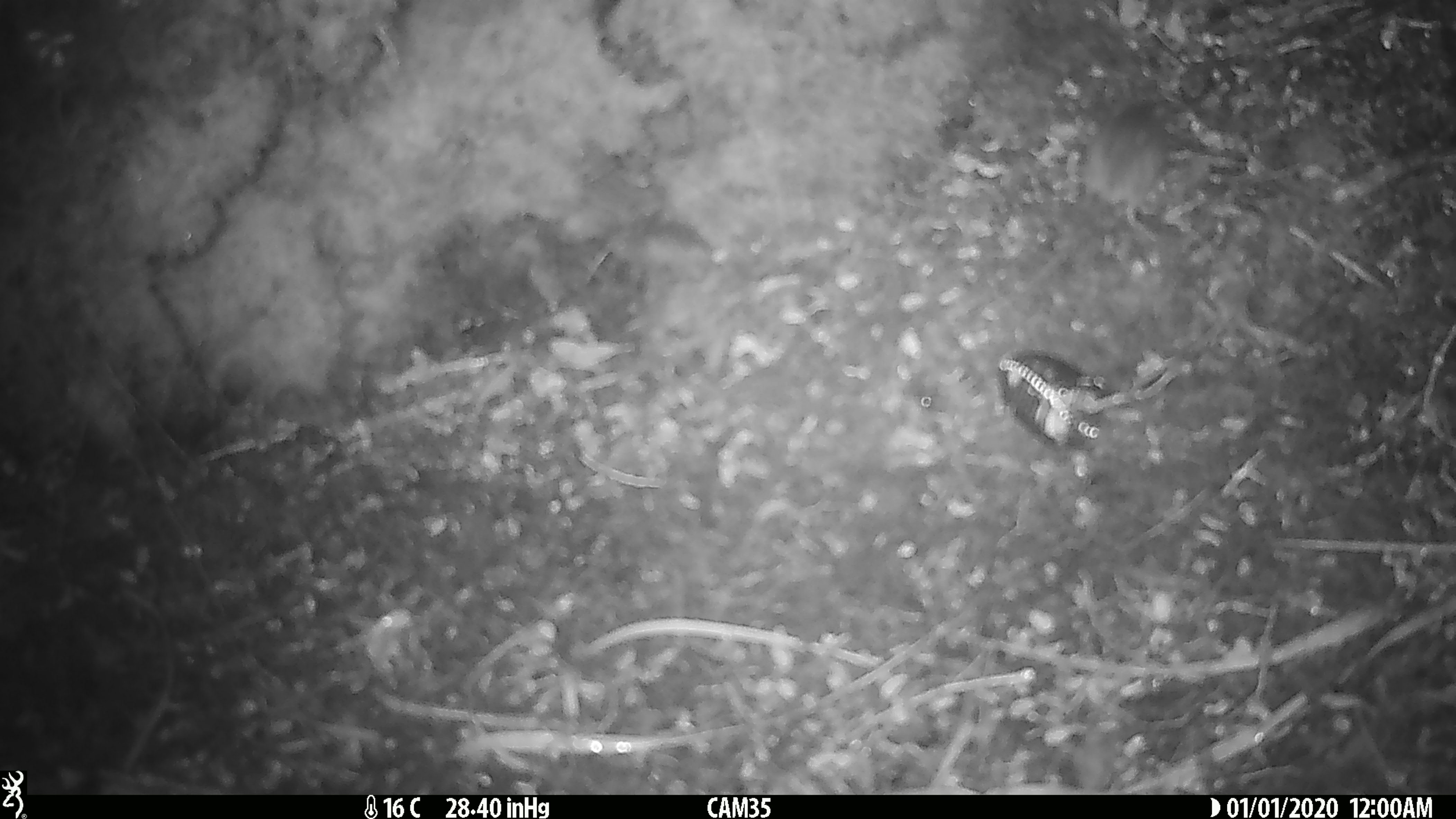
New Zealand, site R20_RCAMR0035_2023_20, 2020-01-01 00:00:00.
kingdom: Animalia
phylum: Chordata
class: Mammalia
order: Rodentia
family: Muridae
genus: Mus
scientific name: Mus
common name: mouse